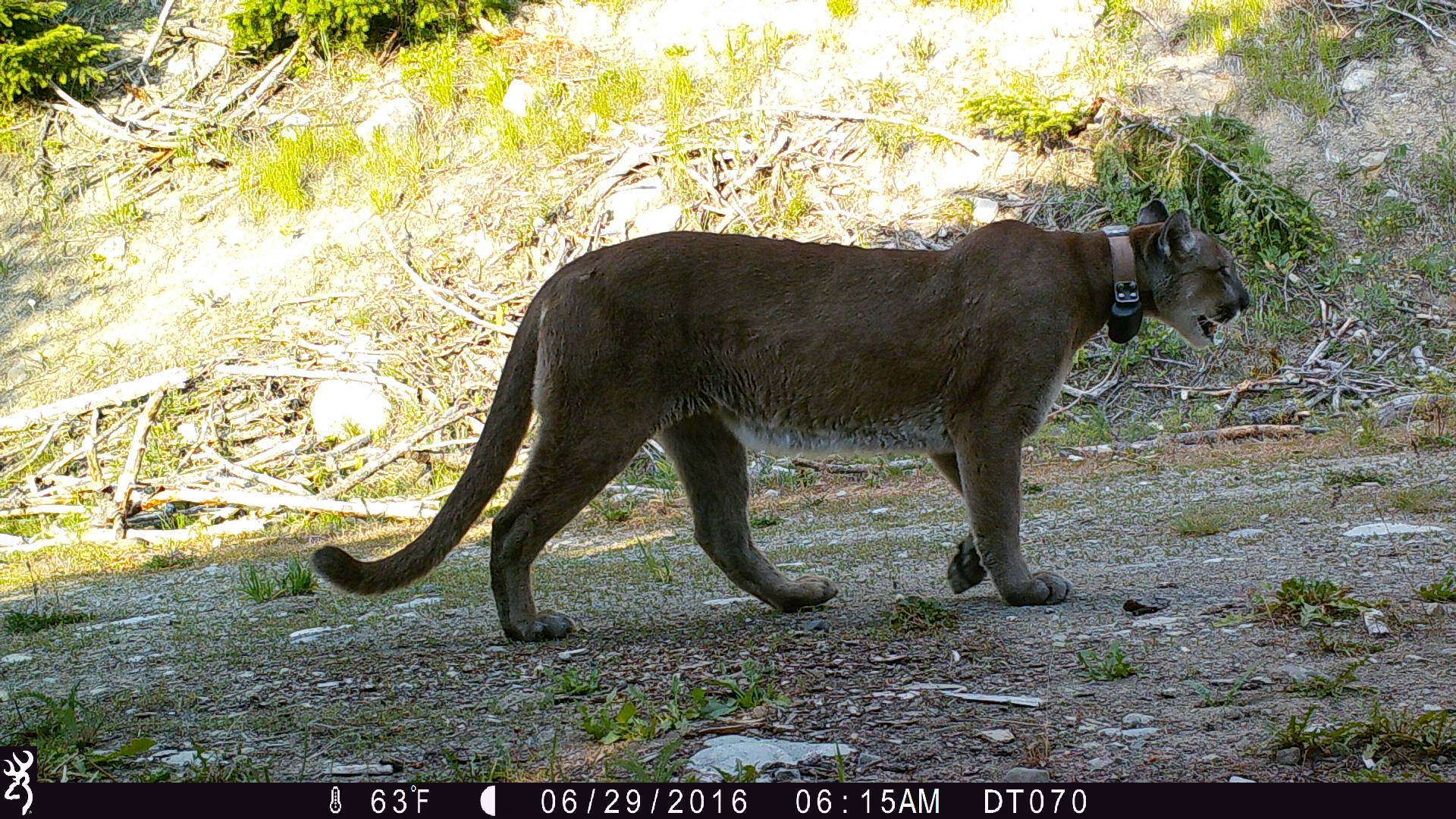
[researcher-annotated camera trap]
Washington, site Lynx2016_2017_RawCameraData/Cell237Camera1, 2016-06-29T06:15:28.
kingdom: Animalia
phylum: Chordata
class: Mammalia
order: Carnivora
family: Felidae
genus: Puma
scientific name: Puma concolor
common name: mountain lion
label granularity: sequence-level